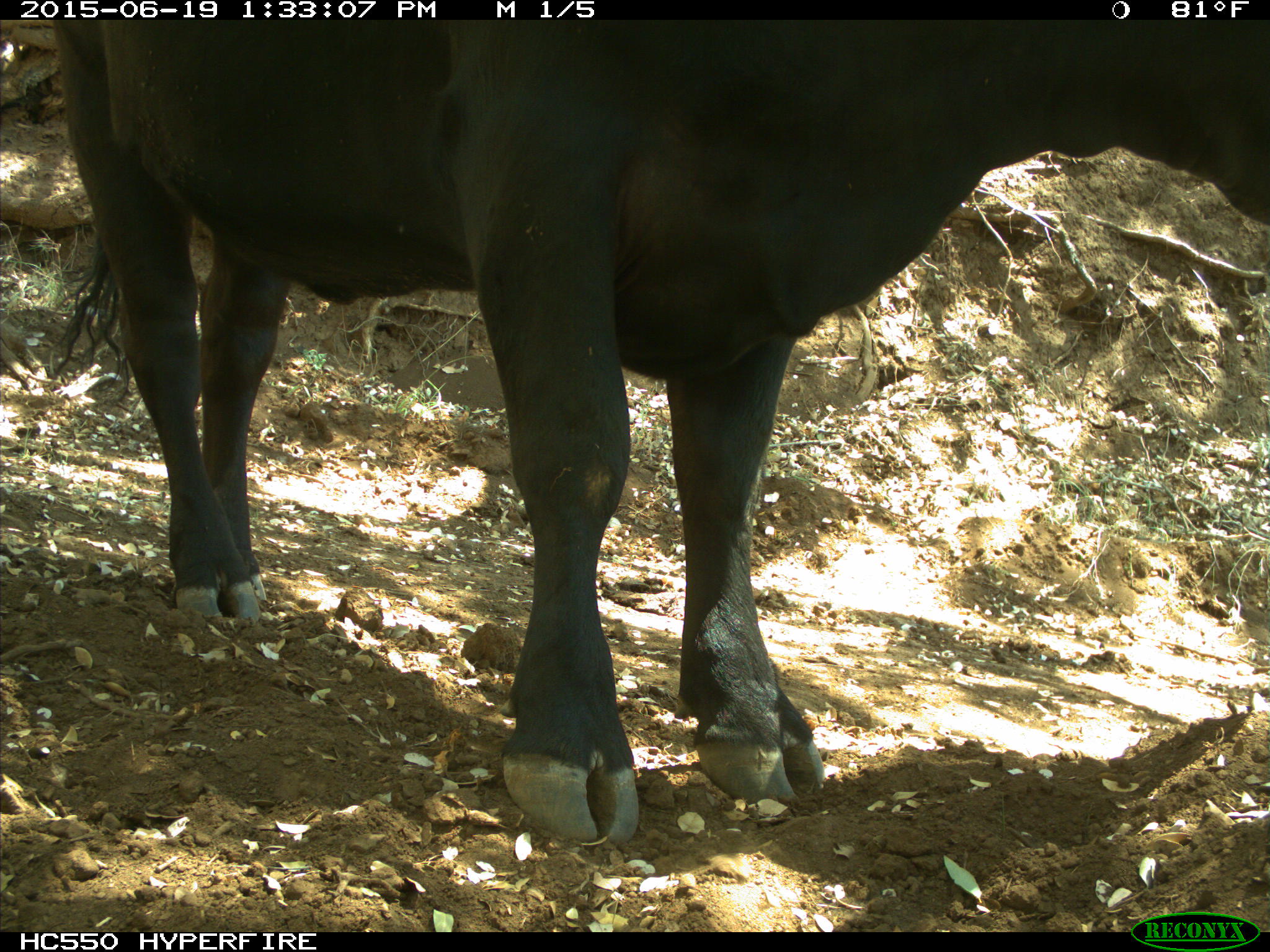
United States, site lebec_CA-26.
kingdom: Animalia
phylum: Chordata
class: Mammalia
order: Artiodactyla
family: Bovidae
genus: Bos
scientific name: Bos taurus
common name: domestic cow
Bos taurus (domestic cow).